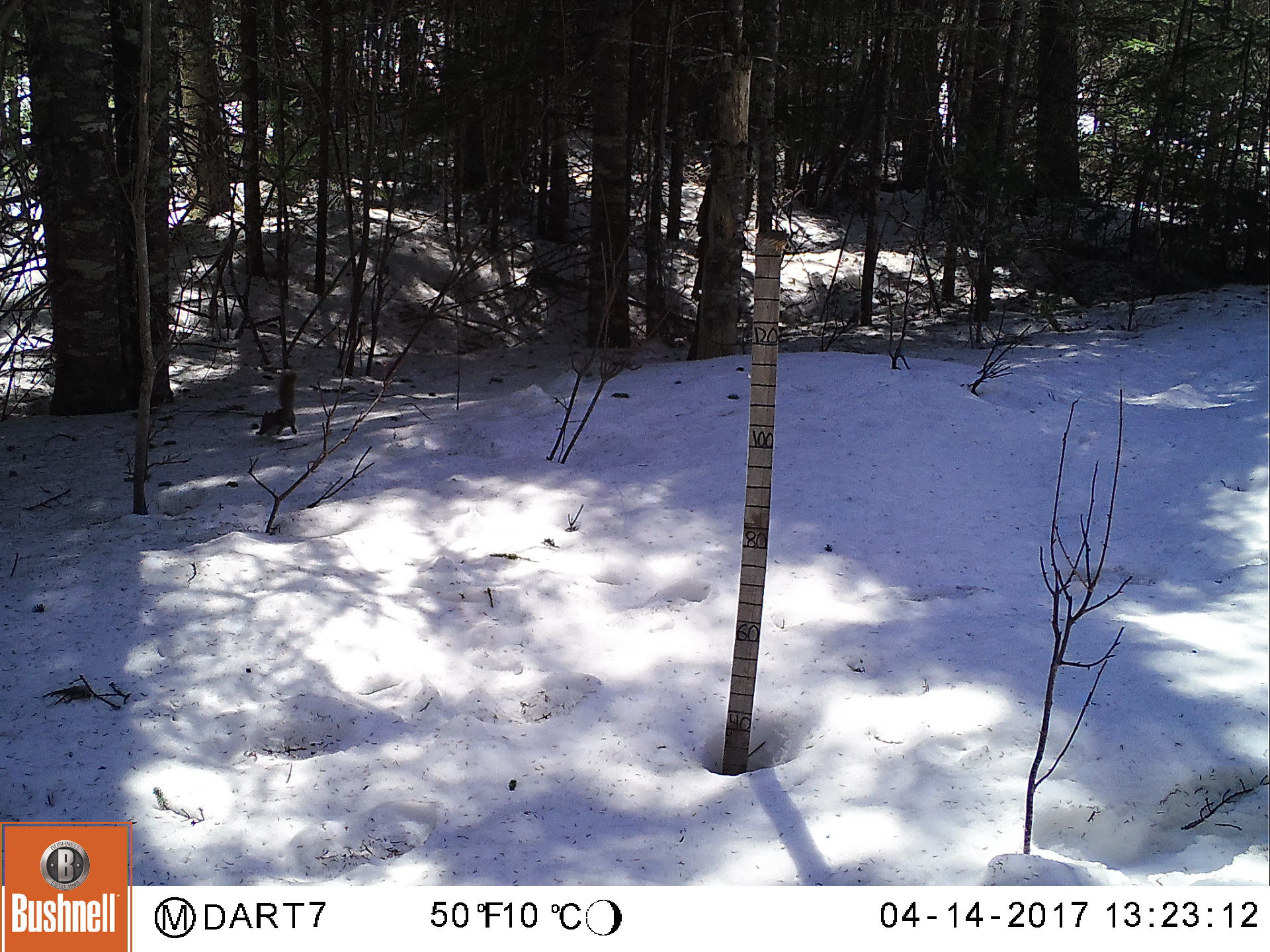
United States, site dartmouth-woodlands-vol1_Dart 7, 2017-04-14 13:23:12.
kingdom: Animalia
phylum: Chordata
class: Mammalia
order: Rodentia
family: Sciuridae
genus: Tamiasciurus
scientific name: Tamiasciurus hudsonicus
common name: red squirrel